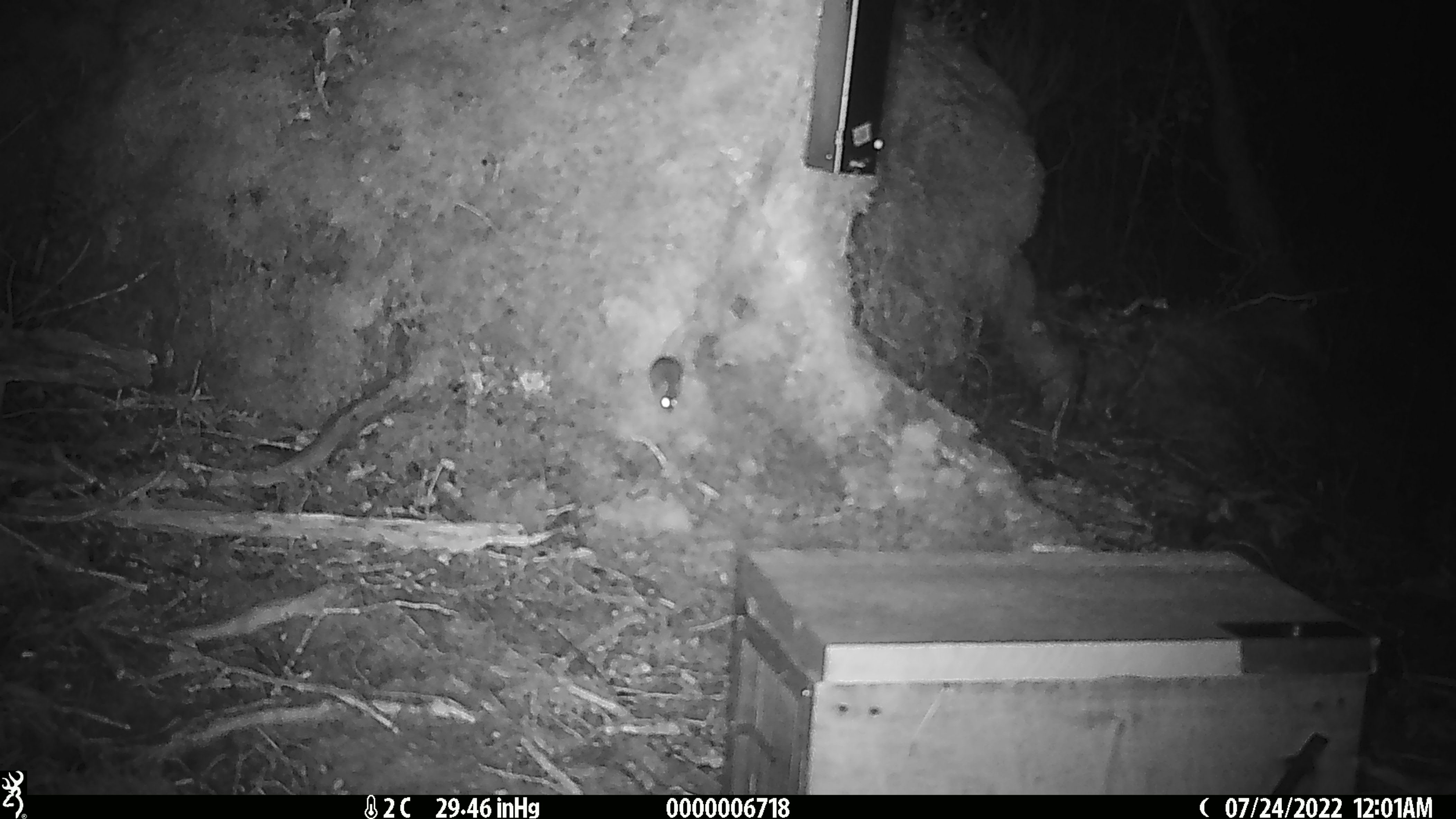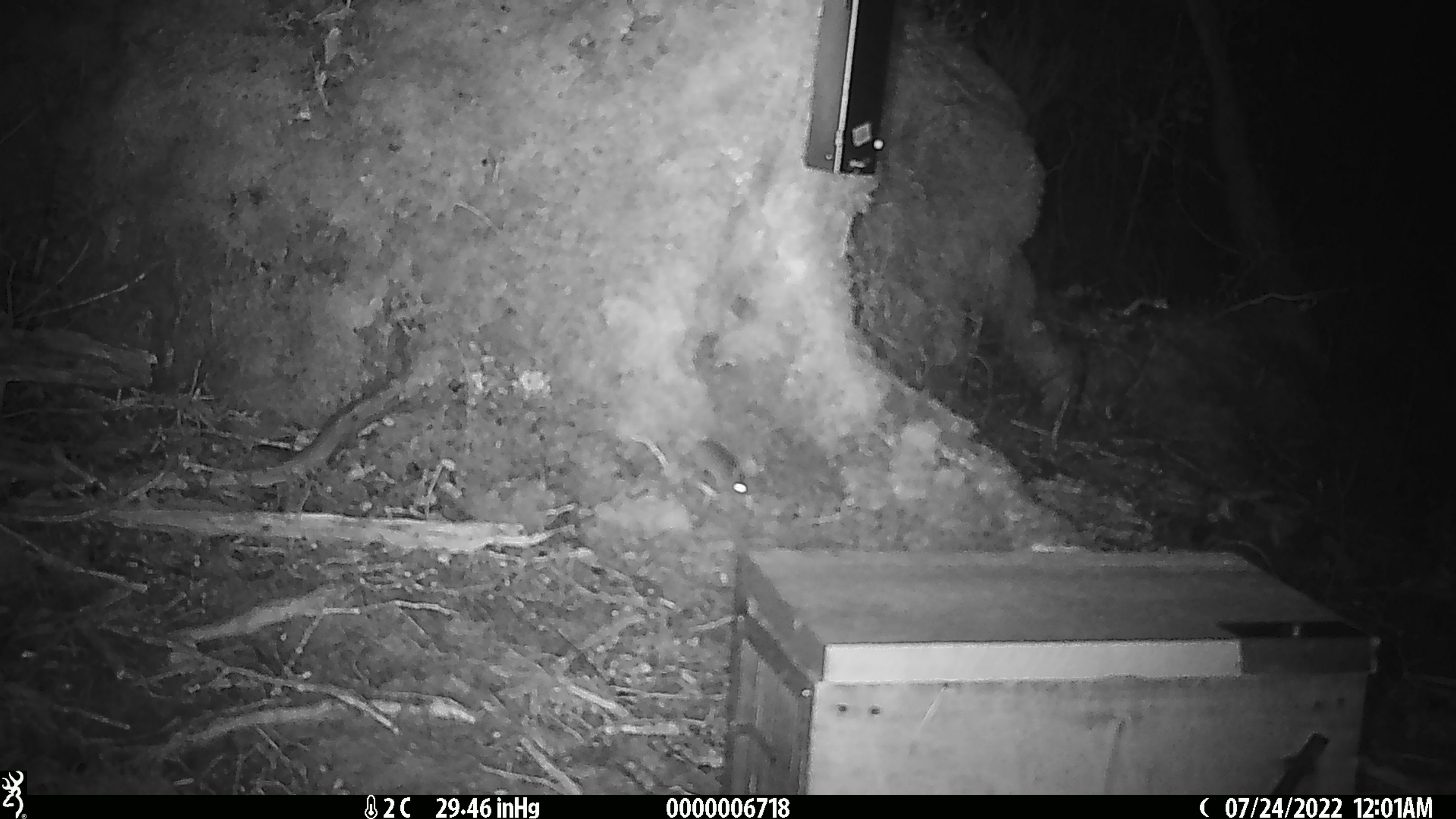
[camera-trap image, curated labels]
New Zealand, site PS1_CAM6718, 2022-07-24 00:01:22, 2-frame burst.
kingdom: Animalia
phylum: Chordata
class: Mammalia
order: Rodentia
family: Muridae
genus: Mus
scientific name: Mus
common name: mouse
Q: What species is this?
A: Mouse (Mus).